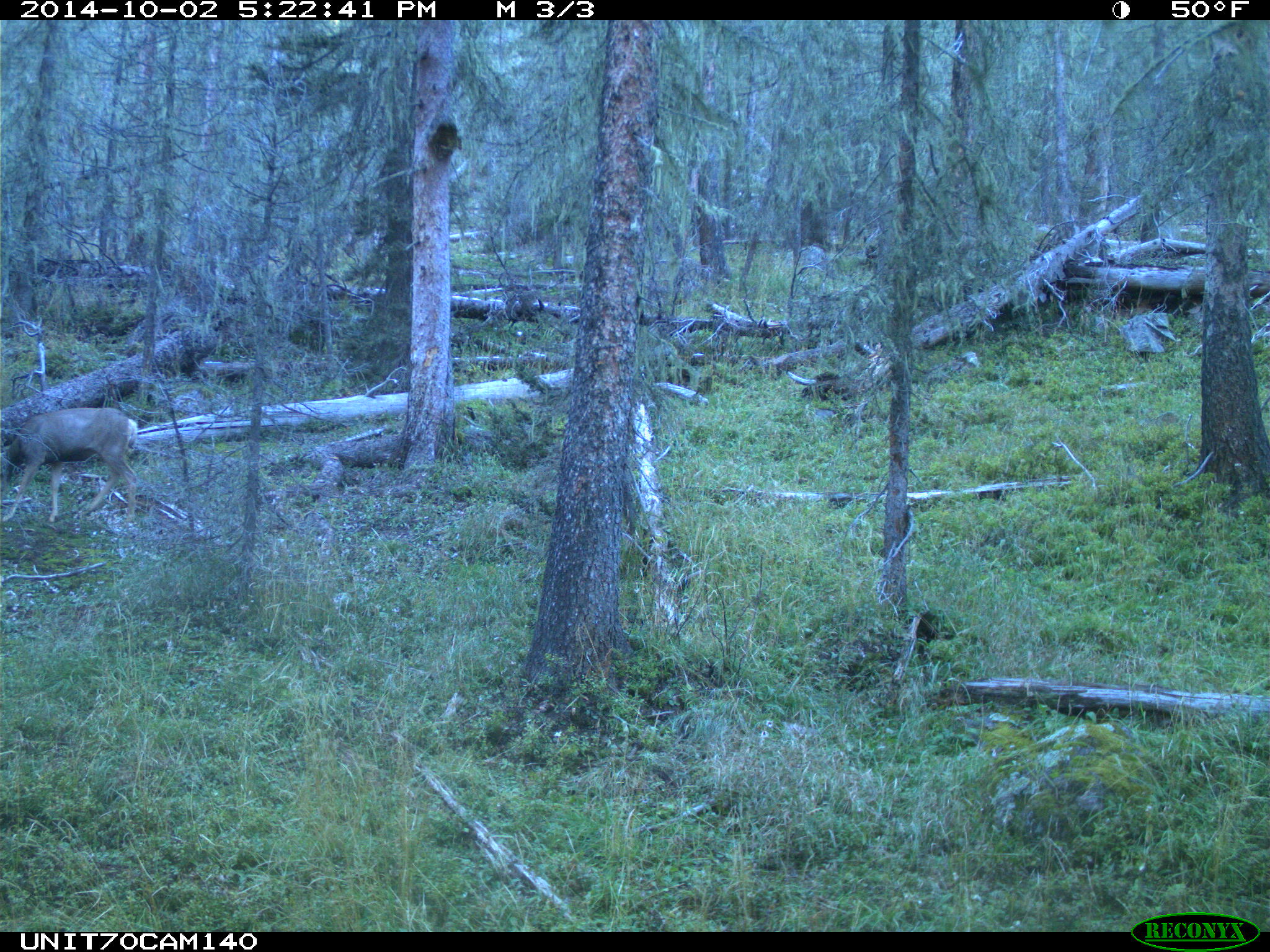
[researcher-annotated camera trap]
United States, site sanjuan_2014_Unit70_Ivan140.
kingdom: Animalia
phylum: Chordata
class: Mammalia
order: Artiodactyla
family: Cervidae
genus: Odocoileus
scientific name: Odocoileus hemionus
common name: mule deer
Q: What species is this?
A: Odocoileus hemionus (mule deer).